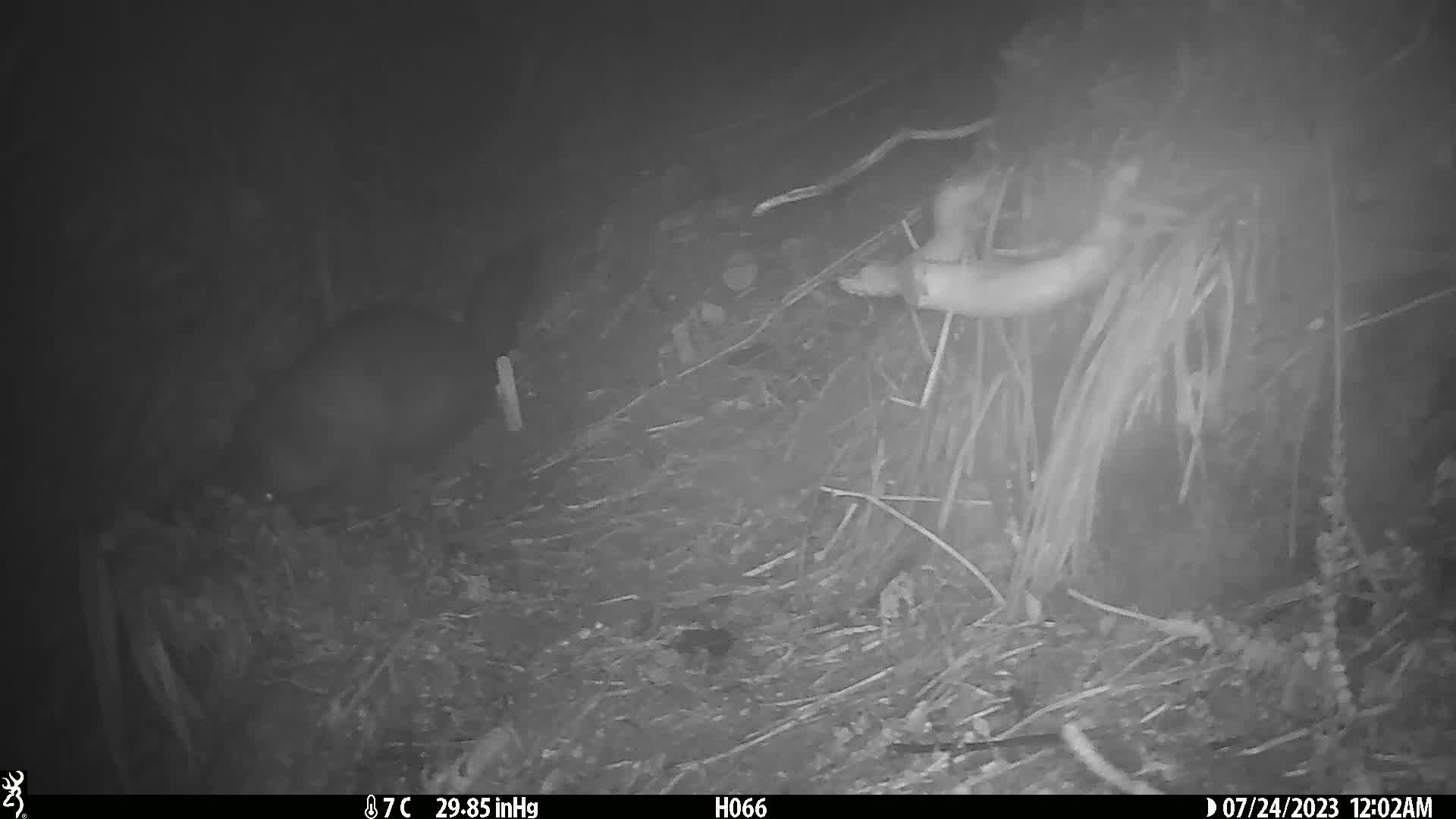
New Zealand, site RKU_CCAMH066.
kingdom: Animalia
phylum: Chordata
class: Mammalia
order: Diprotodontia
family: Phalangeridae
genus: Trichosurus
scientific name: Trichosurus vulpecula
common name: common brushtail possum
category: possum